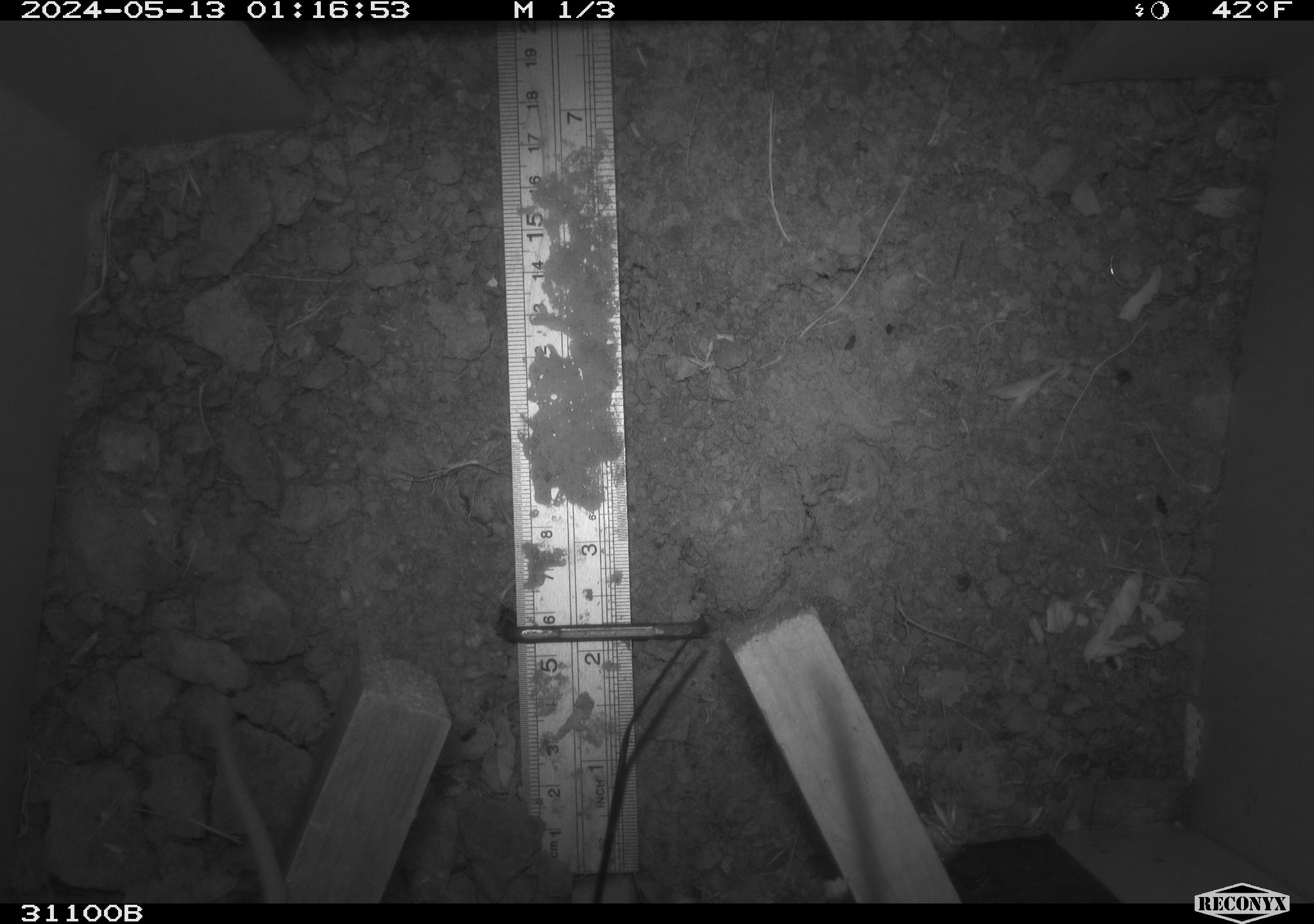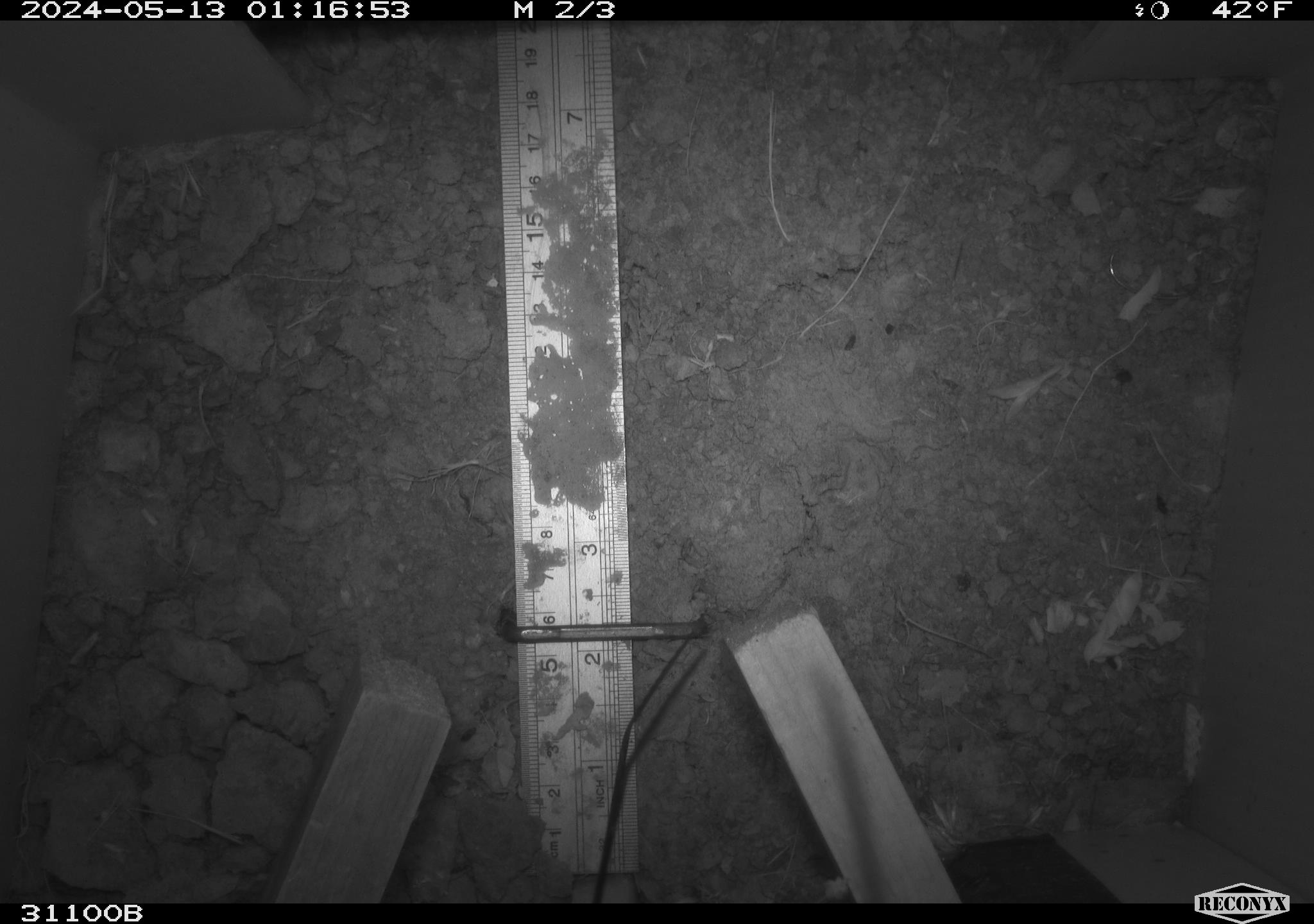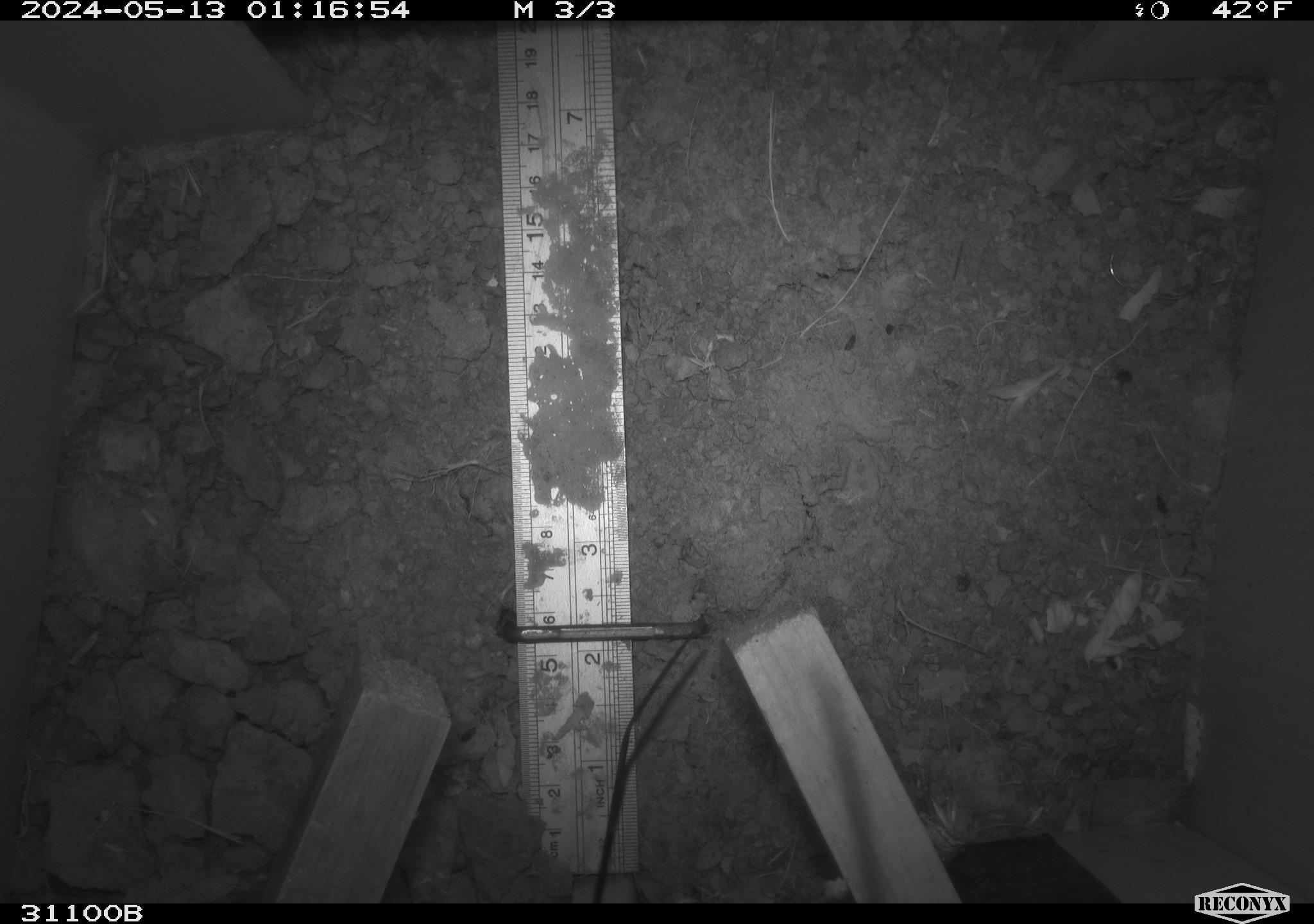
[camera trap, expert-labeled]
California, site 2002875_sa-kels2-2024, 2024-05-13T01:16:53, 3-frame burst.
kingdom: Animalia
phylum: Chordata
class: Mammalia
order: Rodentia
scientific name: Rodentia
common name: rodent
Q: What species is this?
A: Rodent (Rodentia).